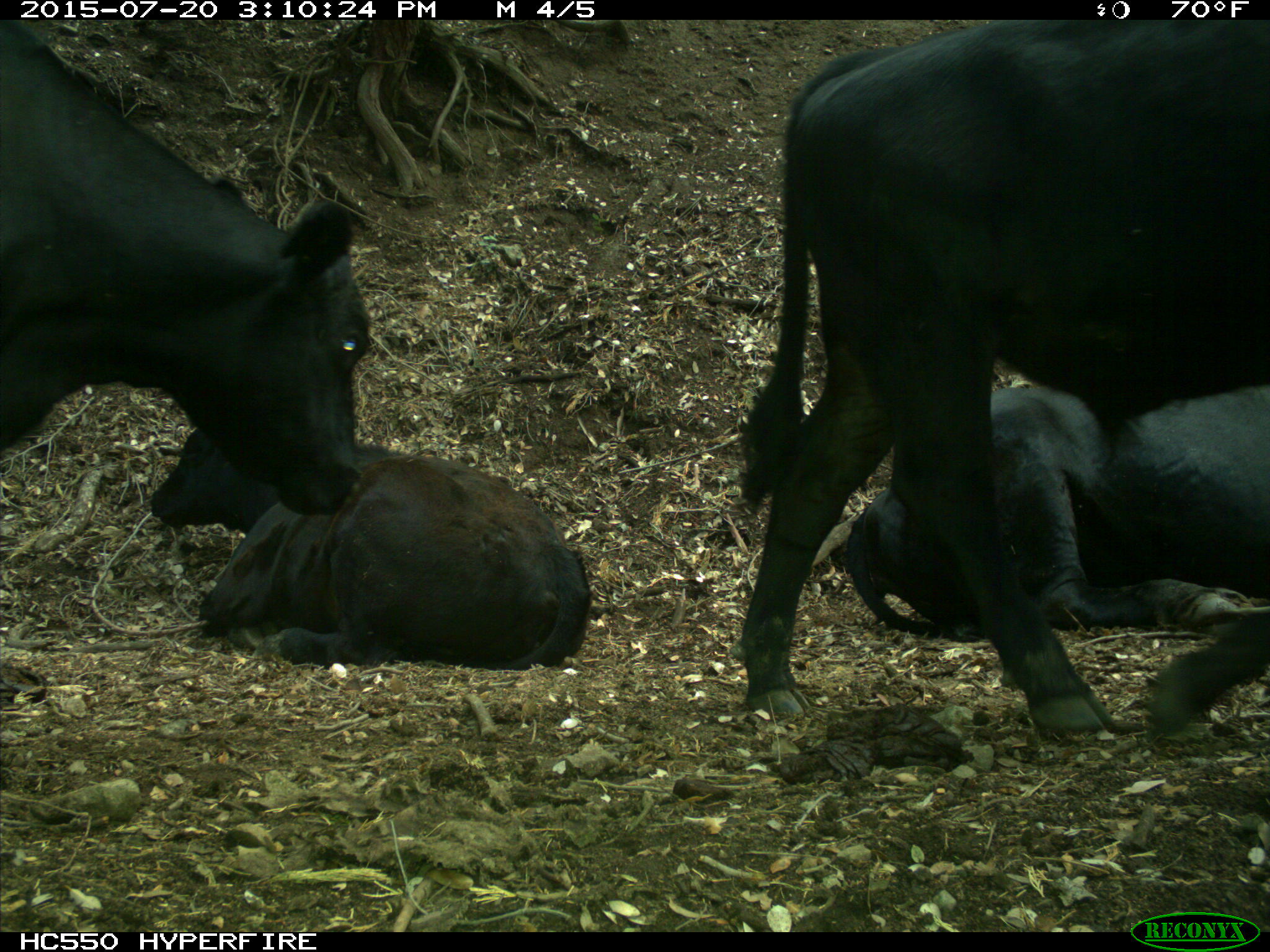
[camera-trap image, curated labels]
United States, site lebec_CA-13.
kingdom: Animalia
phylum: Chordata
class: Mammalia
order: Artiodactyla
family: Bovidae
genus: Bos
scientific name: Bos taurus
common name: domestic cow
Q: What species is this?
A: Bos taurus (domestic cow).